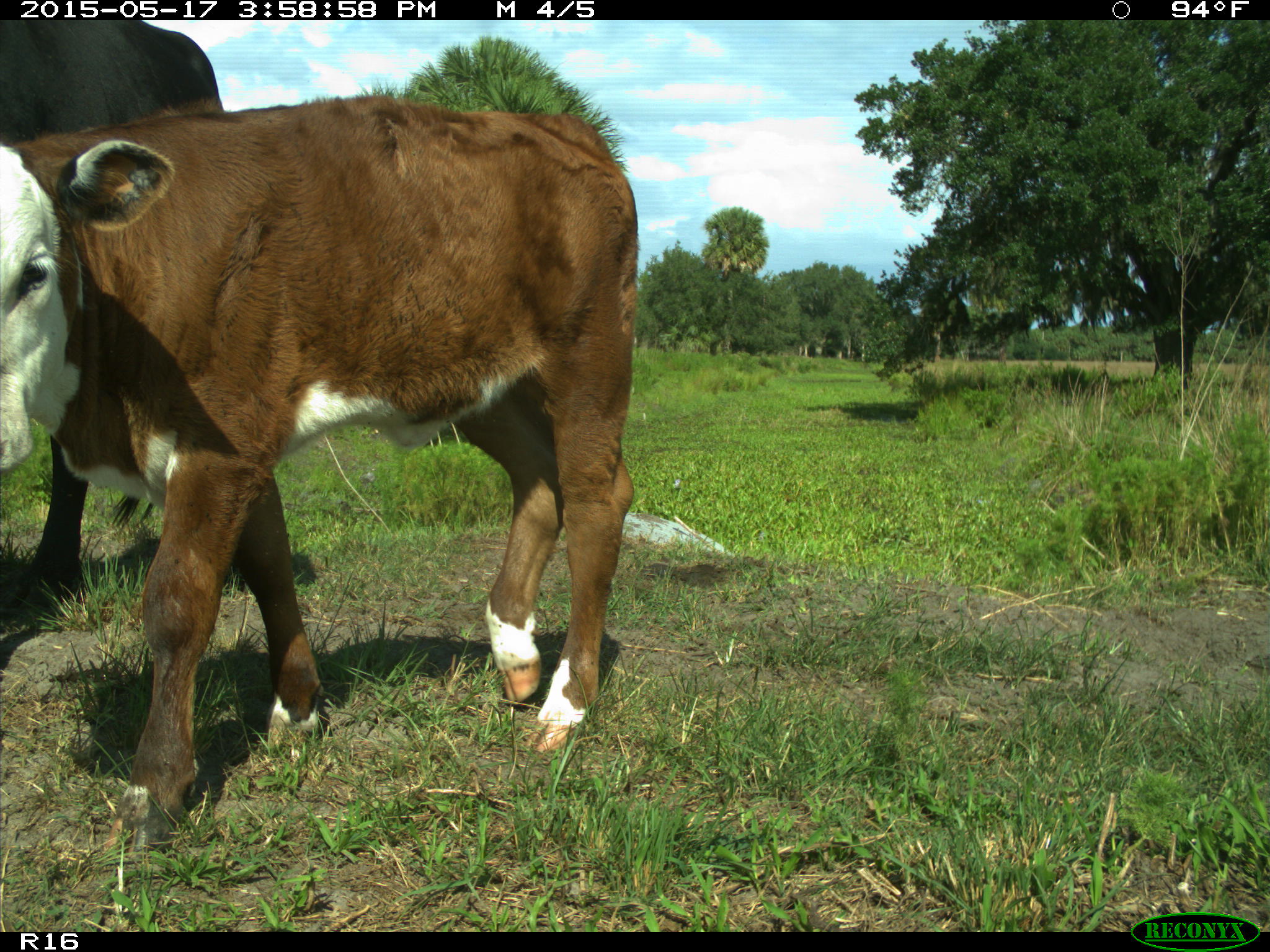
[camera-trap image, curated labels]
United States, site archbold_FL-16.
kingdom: Animalia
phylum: Chordata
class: Mammalia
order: Artiodactyla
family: Bovidae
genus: Bos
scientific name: Bos taurus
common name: domestic cow